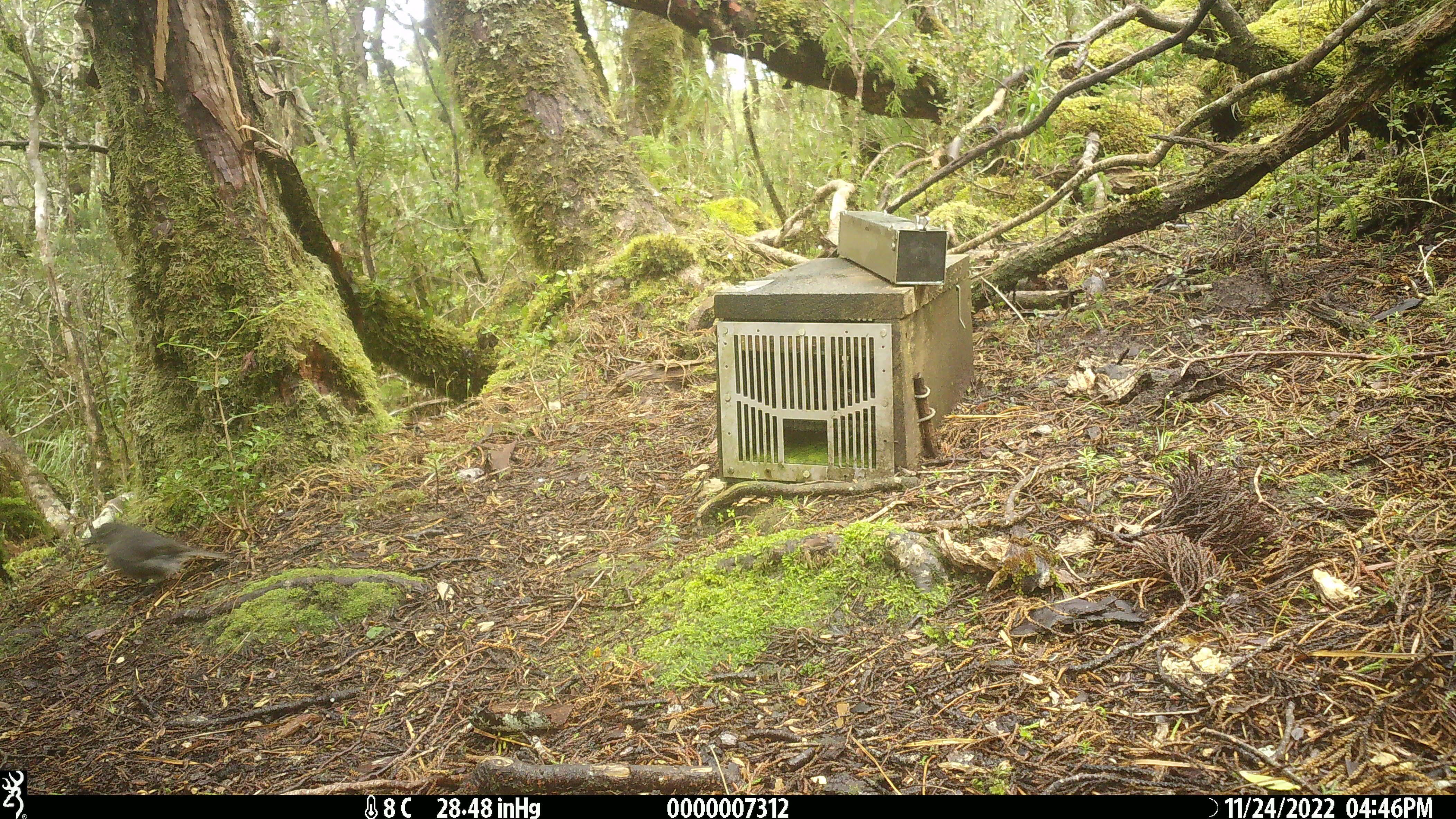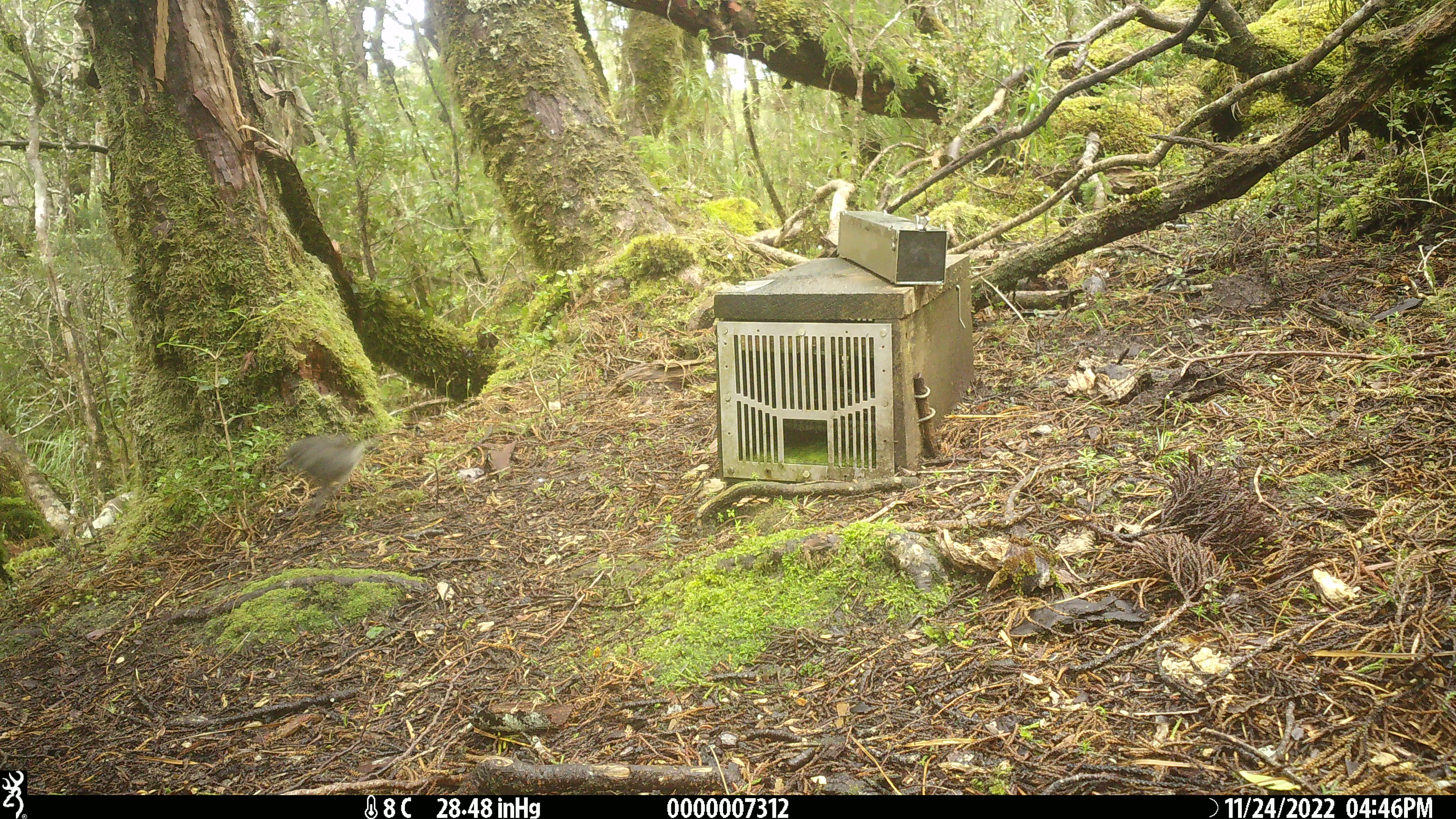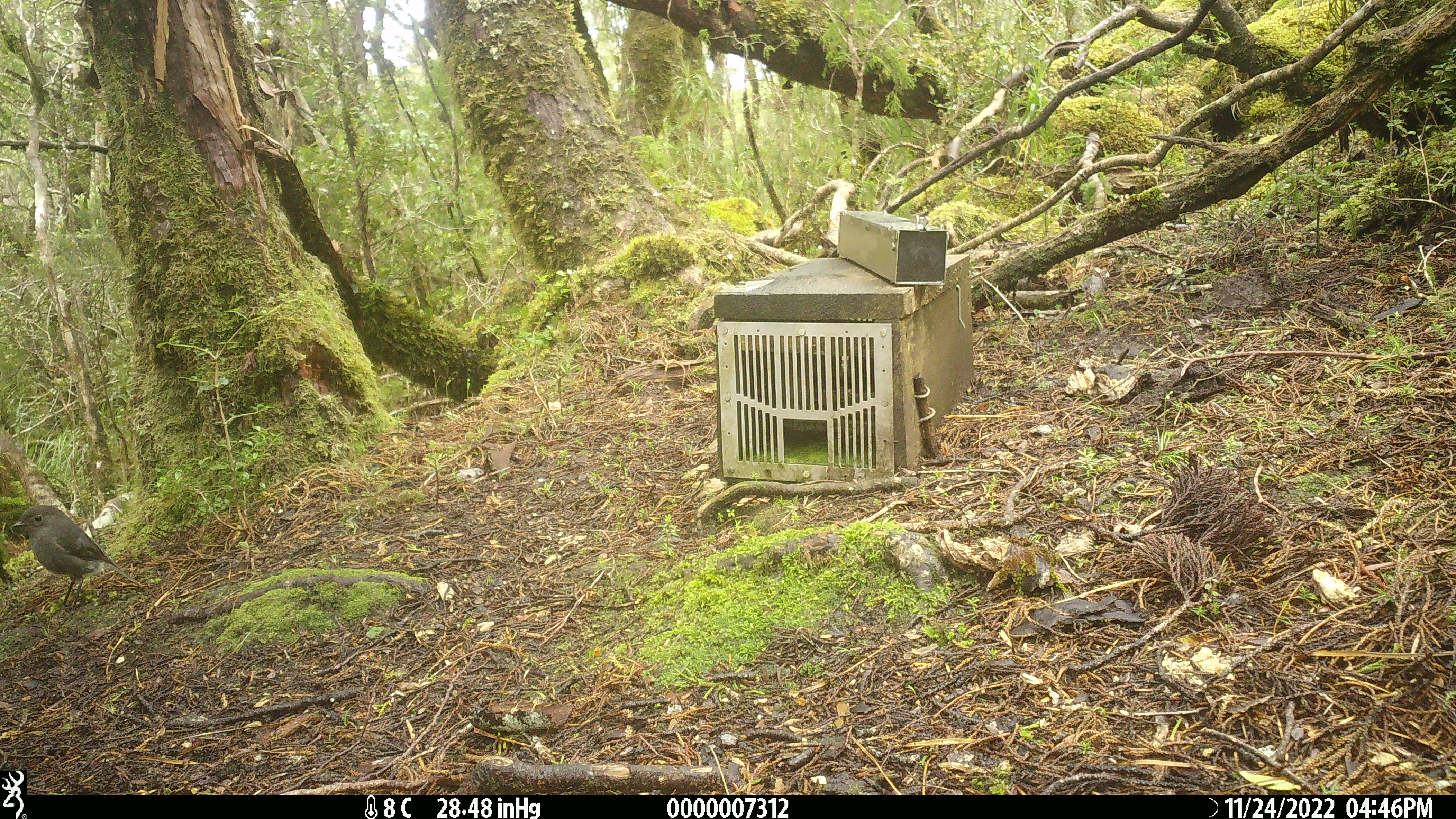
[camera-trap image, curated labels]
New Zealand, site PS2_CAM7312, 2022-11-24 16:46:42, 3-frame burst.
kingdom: Animalia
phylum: Chordata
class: Aves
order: Passeriformes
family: Petroicidae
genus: Petroica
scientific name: Petroica australis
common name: new zealand robin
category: robin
Robin (new zealand robin) (Petroica australis).